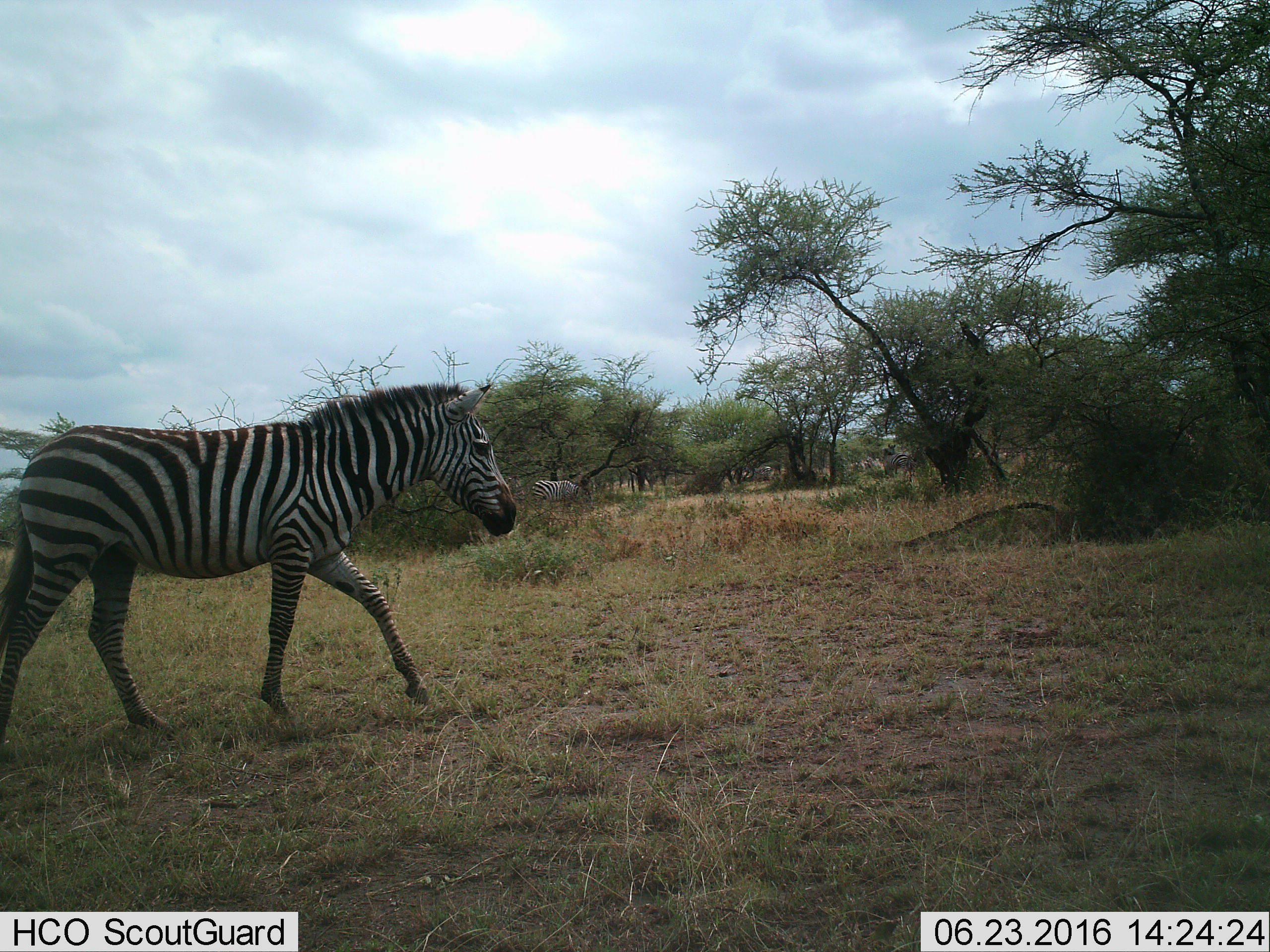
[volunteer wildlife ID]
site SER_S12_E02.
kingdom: Animalia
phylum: Chordata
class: Mammalia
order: Perissodactyla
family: Equidae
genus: Equus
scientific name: Equus quagga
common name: plains zebra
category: zebraplains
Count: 2.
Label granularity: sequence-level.